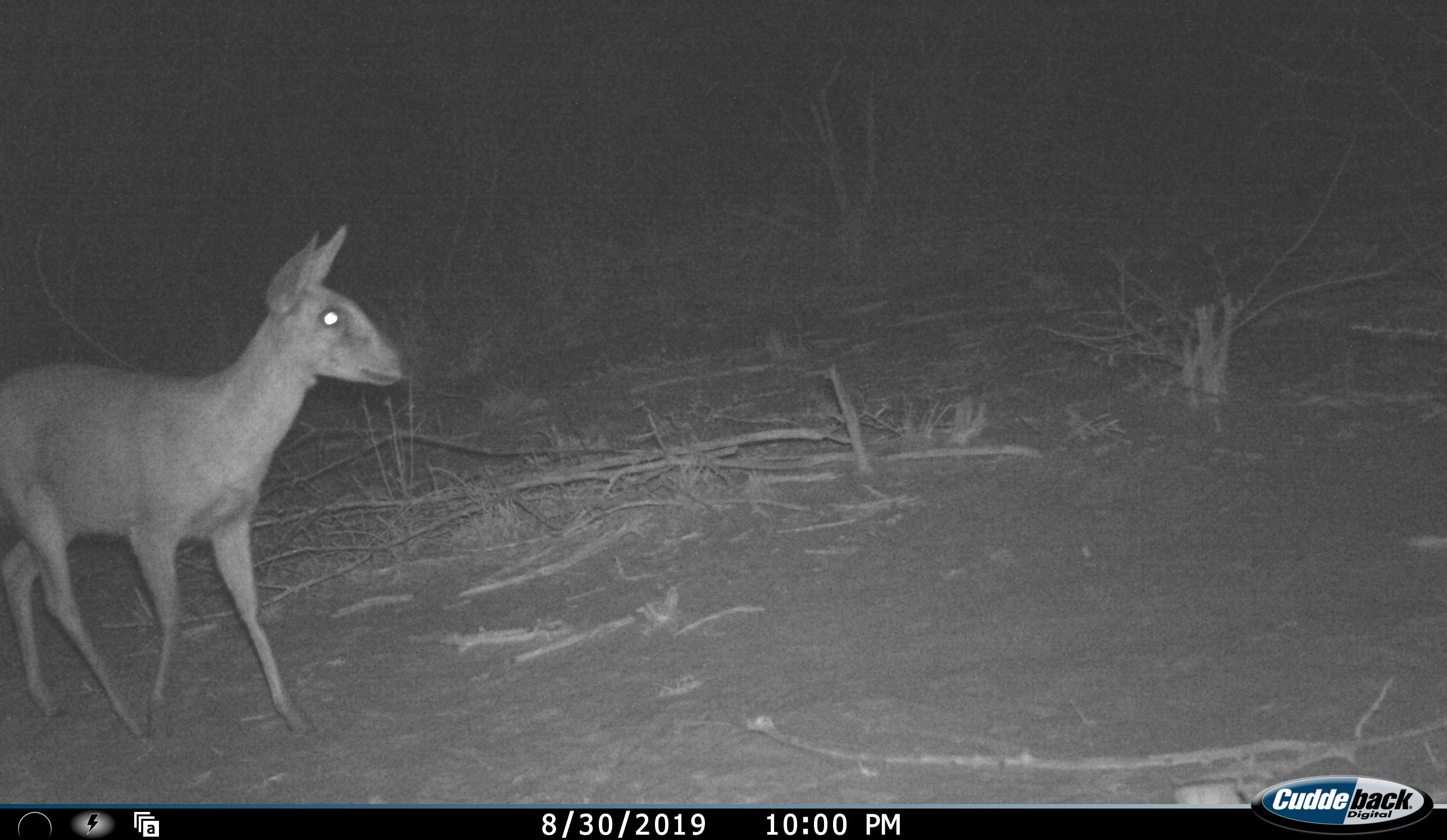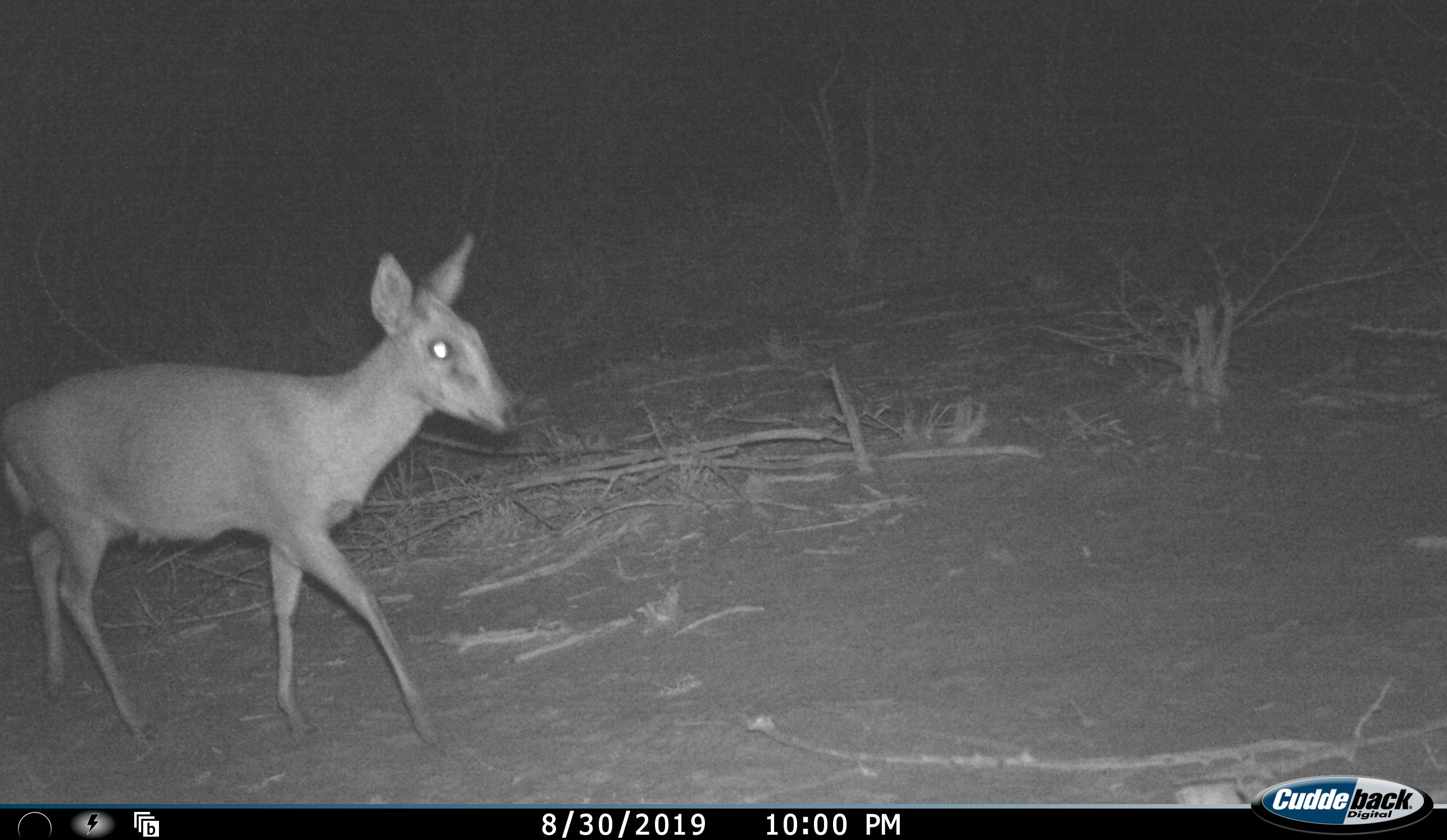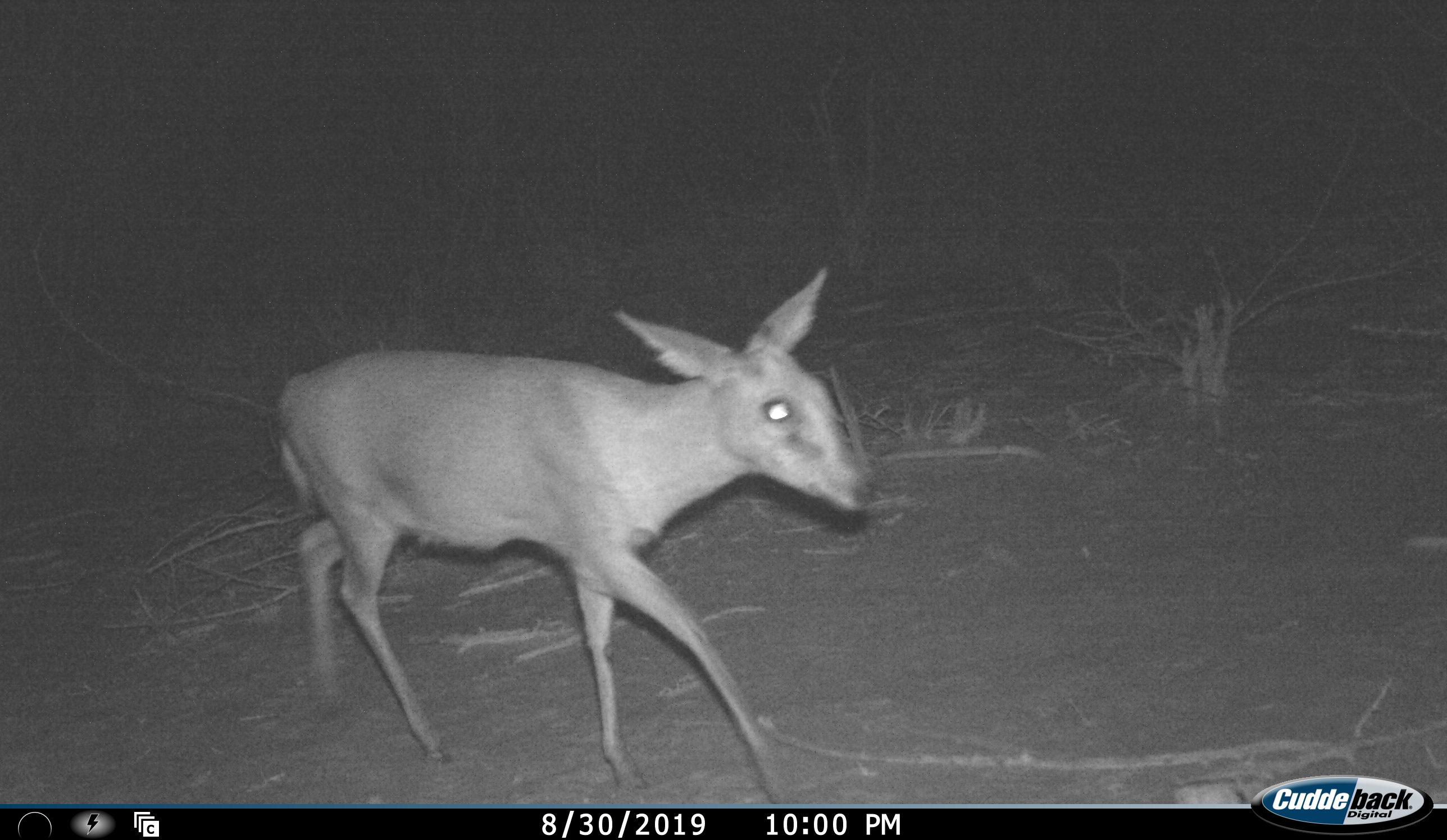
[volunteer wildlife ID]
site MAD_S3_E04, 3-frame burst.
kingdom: Animalia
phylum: Chordata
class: Mammalia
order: Artiodactyla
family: Bovidae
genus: Sylvicapra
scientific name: Sylvicapra grimmia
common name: common duiker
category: duikercommongrey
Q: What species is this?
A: Duikercommongrey (common duiker) (Sylvicapra grimmia).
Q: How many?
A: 1.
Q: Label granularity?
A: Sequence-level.